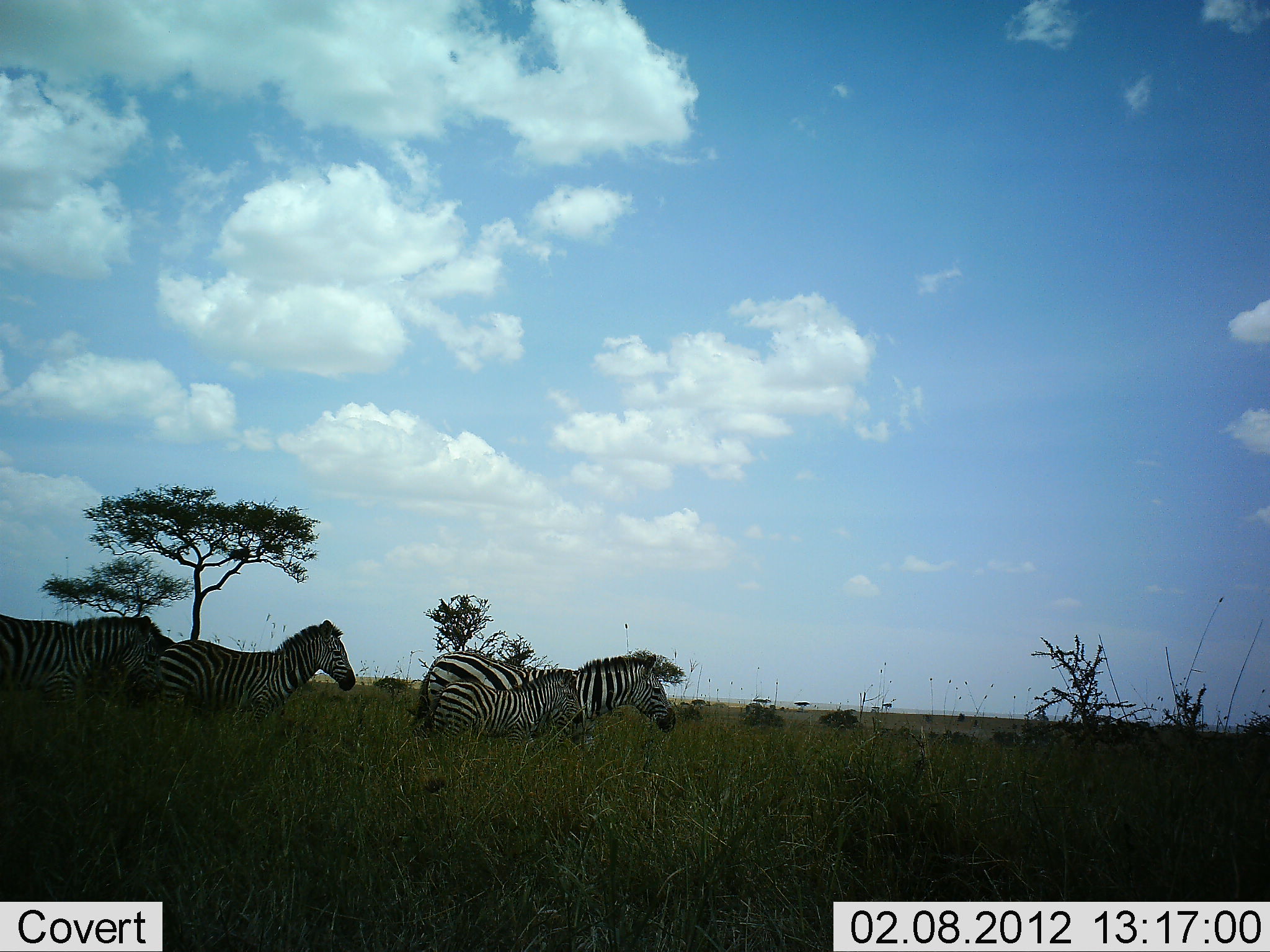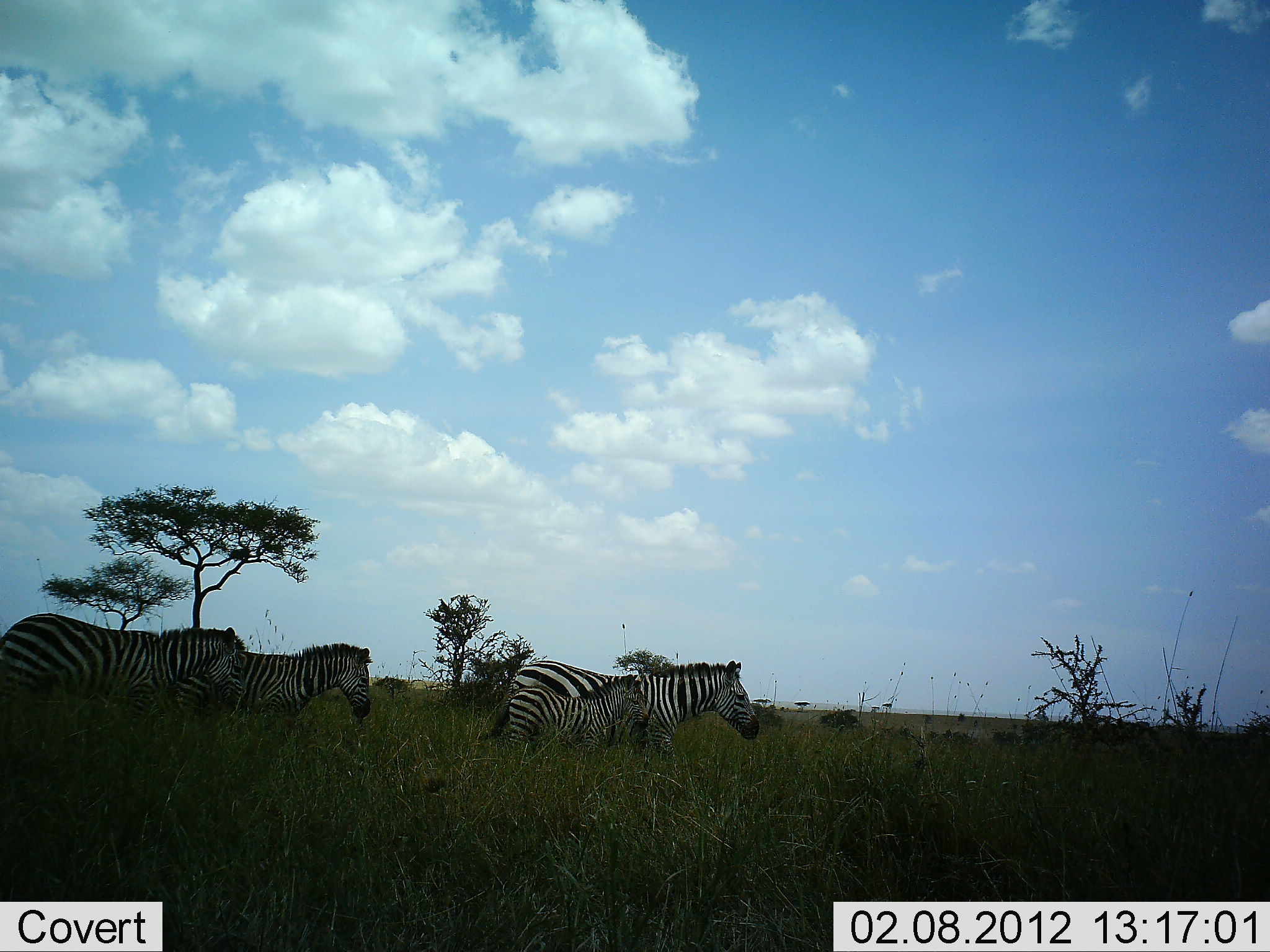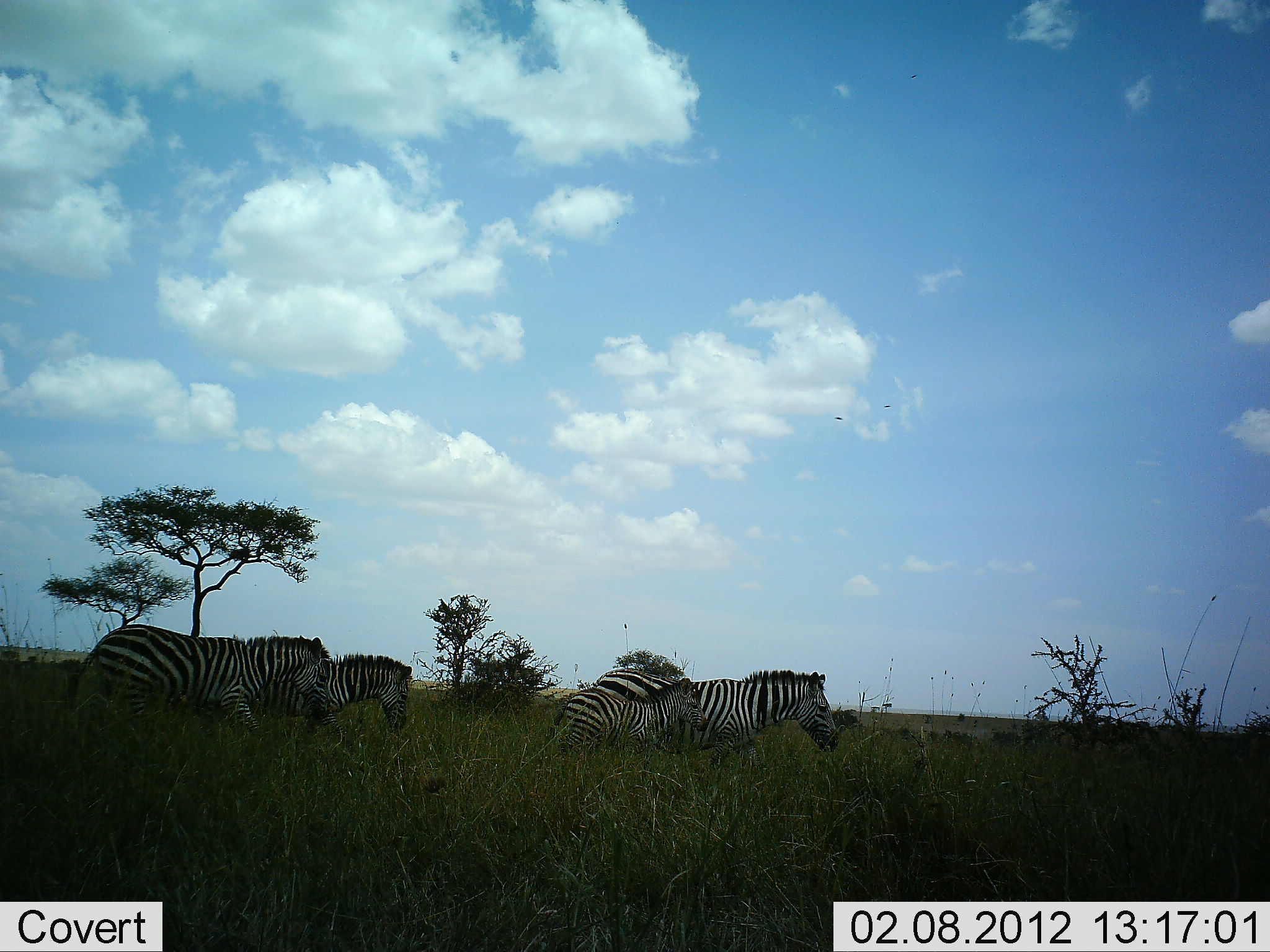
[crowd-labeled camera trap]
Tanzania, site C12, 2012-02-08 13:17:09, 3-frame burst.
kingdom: Animalia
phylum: Chordata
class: Mammalia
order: Perissodactyla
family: Equidae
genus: Equus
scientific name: Equus quagga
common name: plains zebra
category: zebra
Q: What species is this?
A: Zebra (plains zebra) (Equus quagga).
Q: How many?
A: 4.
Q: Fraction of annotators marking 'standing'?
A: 0%.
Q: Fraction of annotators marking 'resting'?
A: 0%.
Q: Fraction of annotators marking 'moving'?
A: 100%.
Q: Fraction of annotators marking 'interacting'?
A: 0%.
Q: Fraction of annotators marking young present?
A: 90%.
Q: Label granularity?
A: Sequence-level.